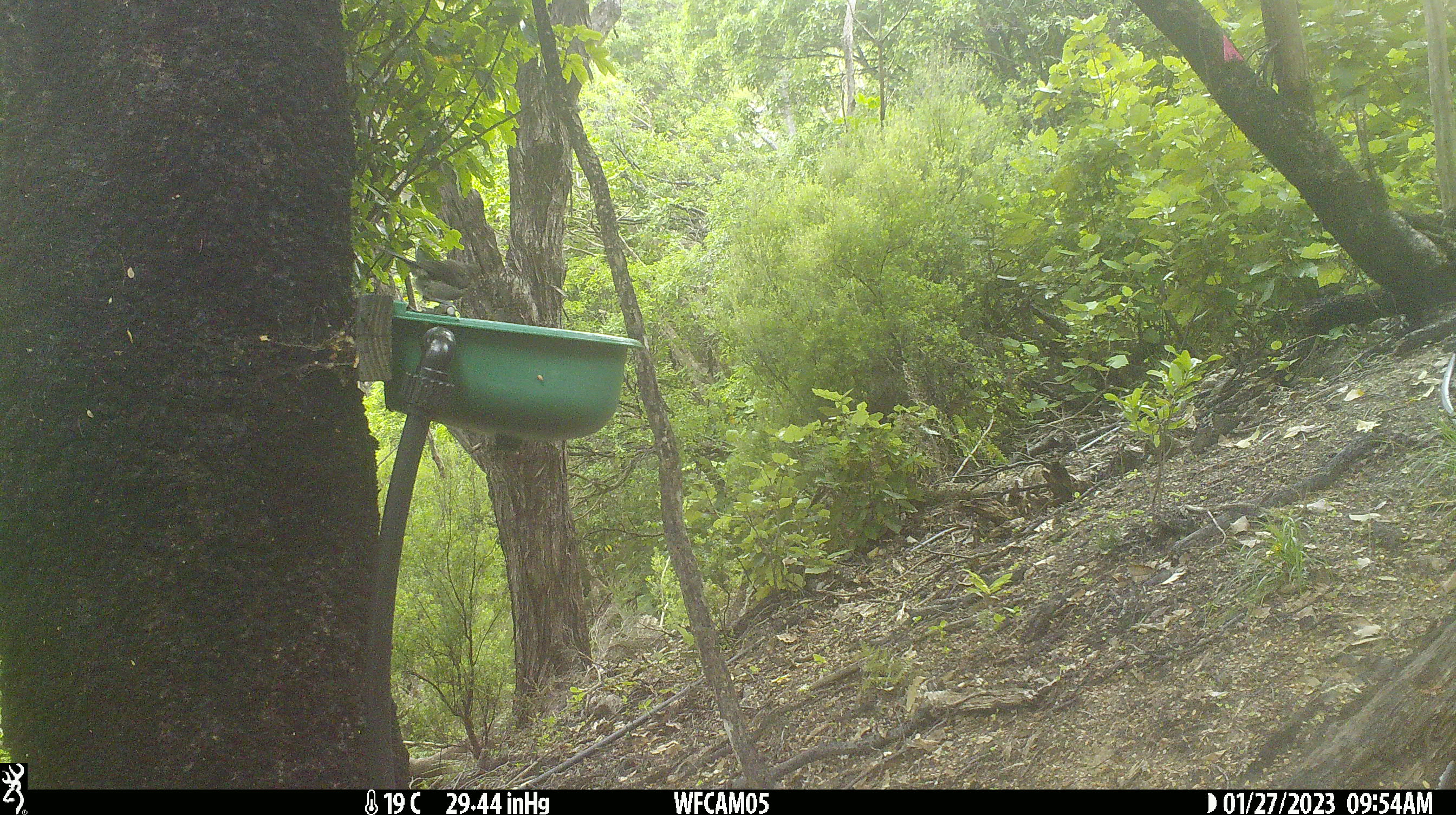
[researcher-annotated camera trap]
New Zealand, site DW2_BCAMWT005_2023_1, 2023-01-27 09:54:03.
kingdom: Animalia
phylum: Chordata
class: Aves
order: Passeriformes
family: Meliphagidae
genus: Anthornis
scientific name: Anthornis melanura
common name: new zealand bellbird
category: bellbird